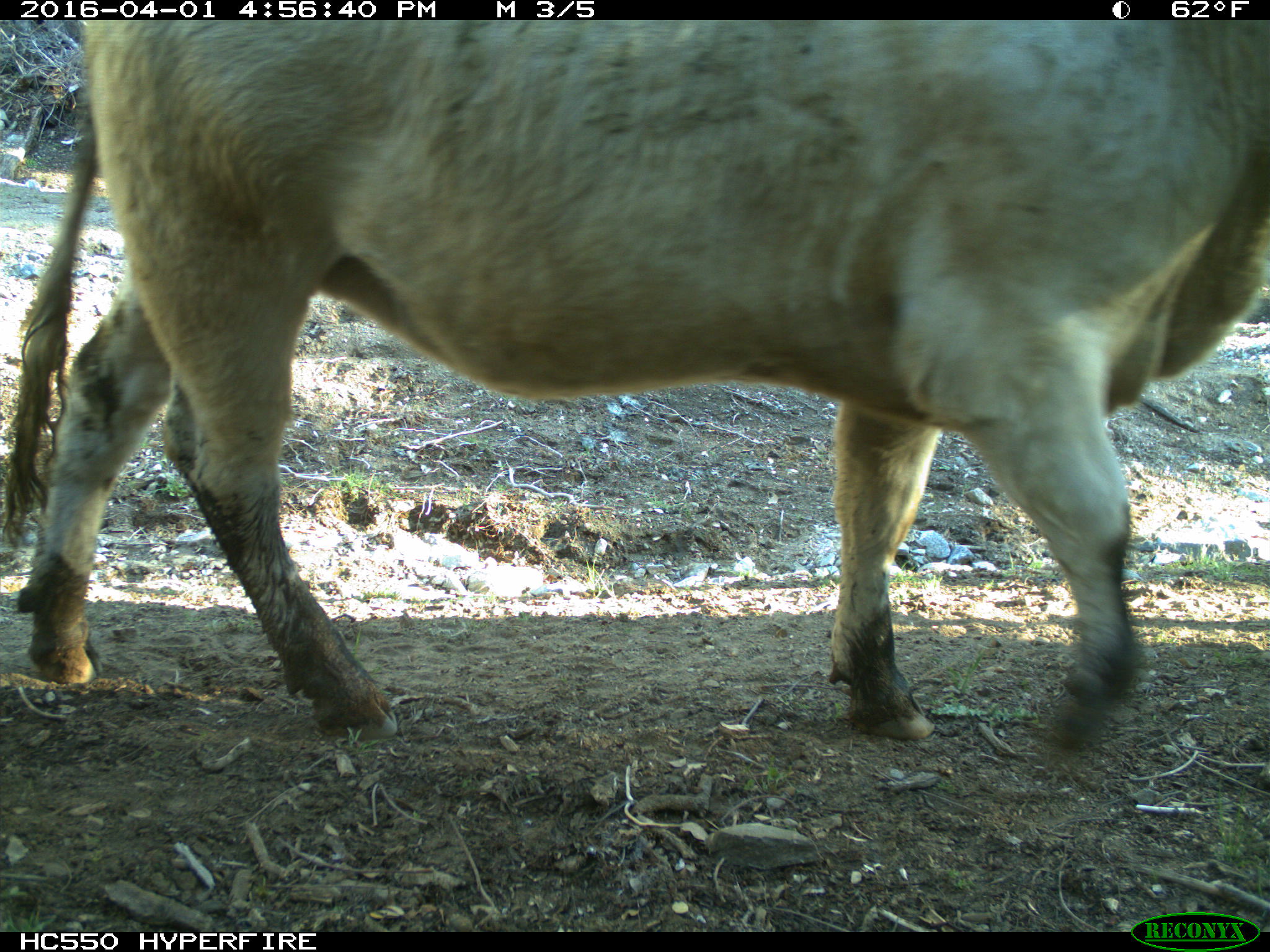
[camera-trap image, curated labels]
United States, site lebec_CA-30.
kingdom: Animalia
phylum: Chordata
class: Mammalia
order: Artiodactyla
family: Bovidae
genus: Bos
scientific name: Bos taurus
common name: domestic cow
Bos taurus (domestic cow).